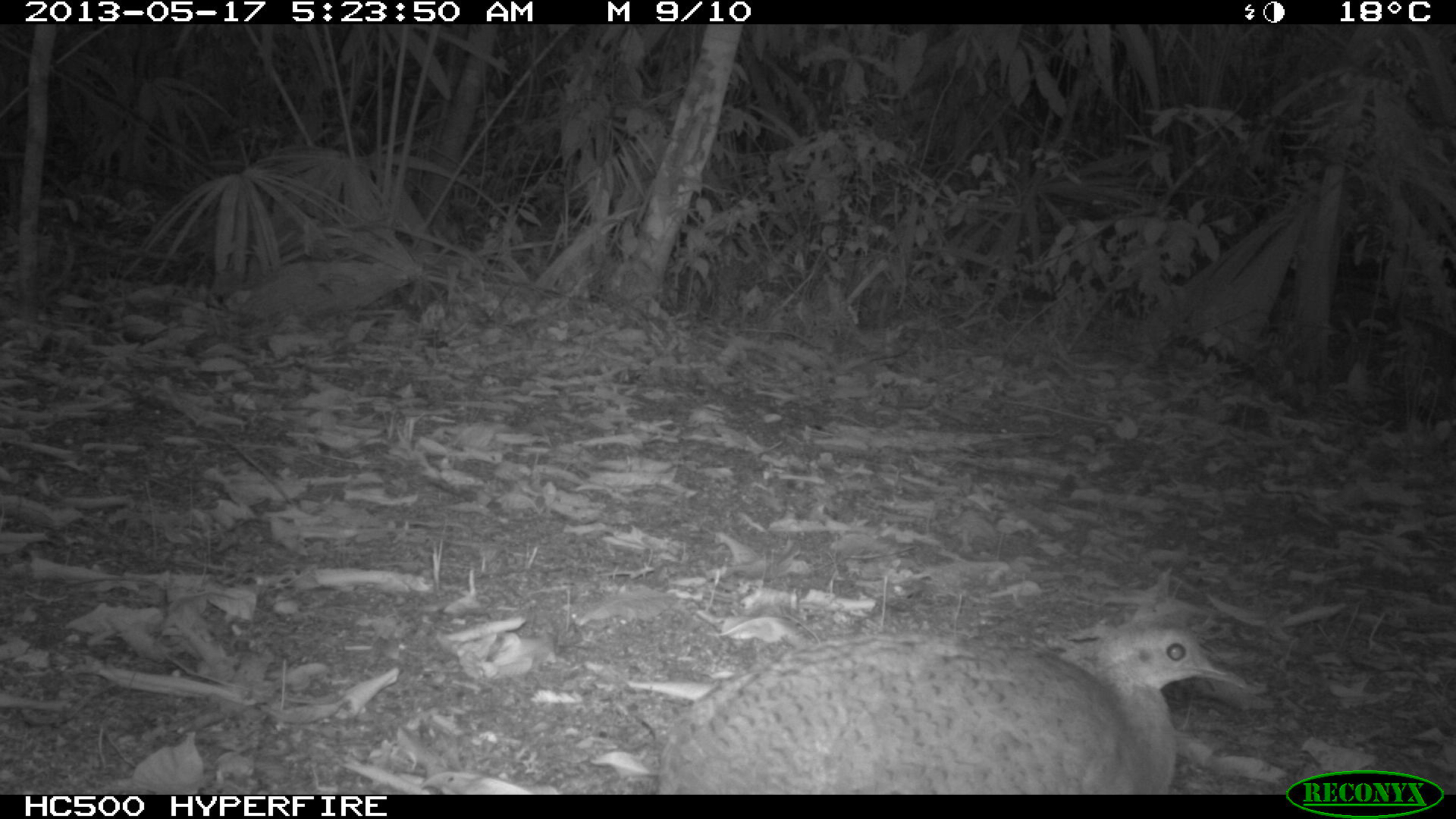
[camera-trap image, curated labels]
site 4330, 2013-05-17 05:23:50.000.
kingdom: Animalia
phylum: Chordata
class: Aves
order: Tinamiformes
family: Tinamidae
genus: Tinamus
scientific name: Tinamus major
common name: great tinamou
Tinamus major (great tinamou), count 1.